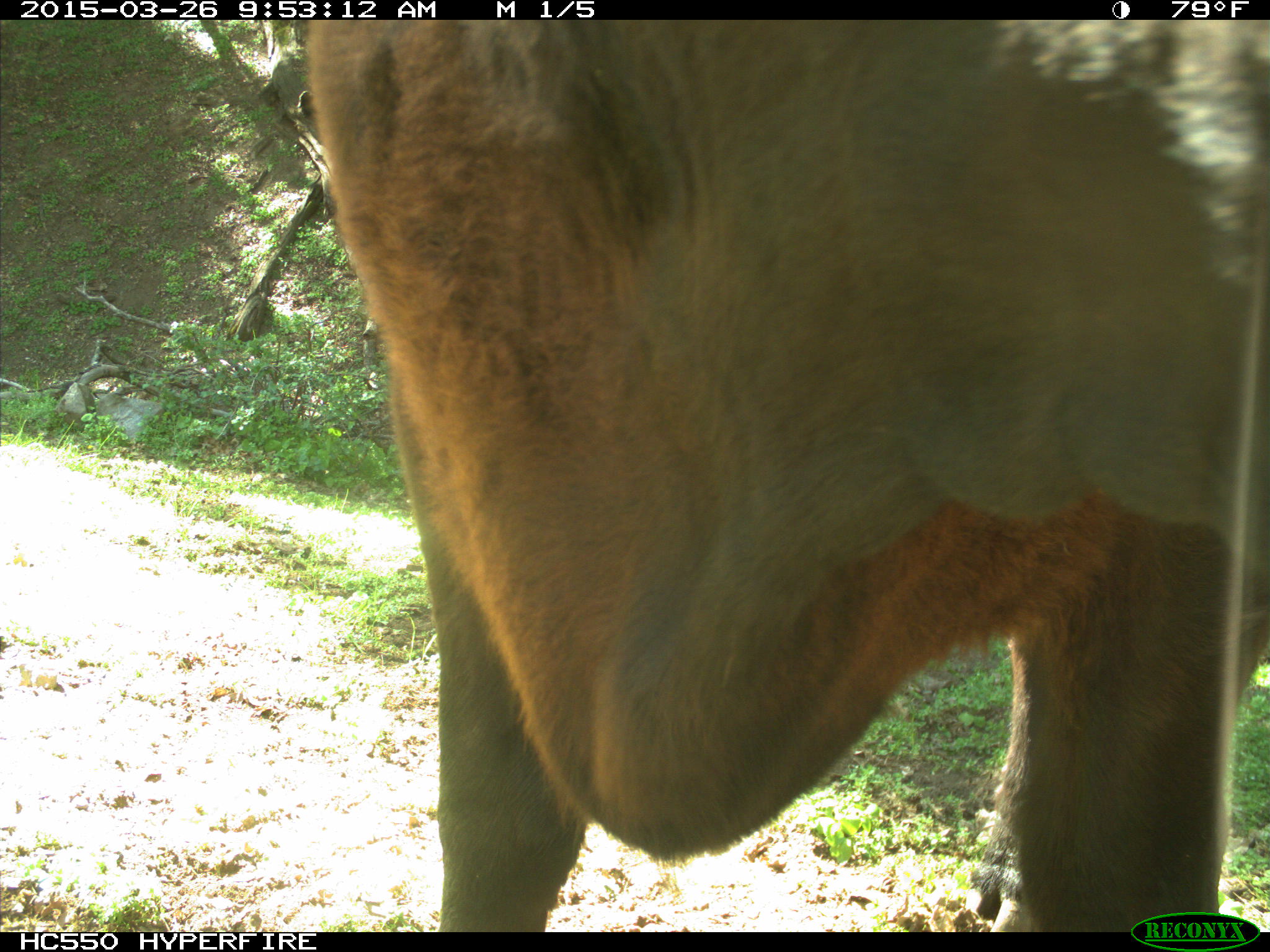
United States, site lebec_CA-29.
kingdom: Animalia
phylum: Chordata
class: Mammalia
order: Artiodactyla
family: Bovidae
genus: Bos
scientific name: Bos taurus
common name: domestic cow